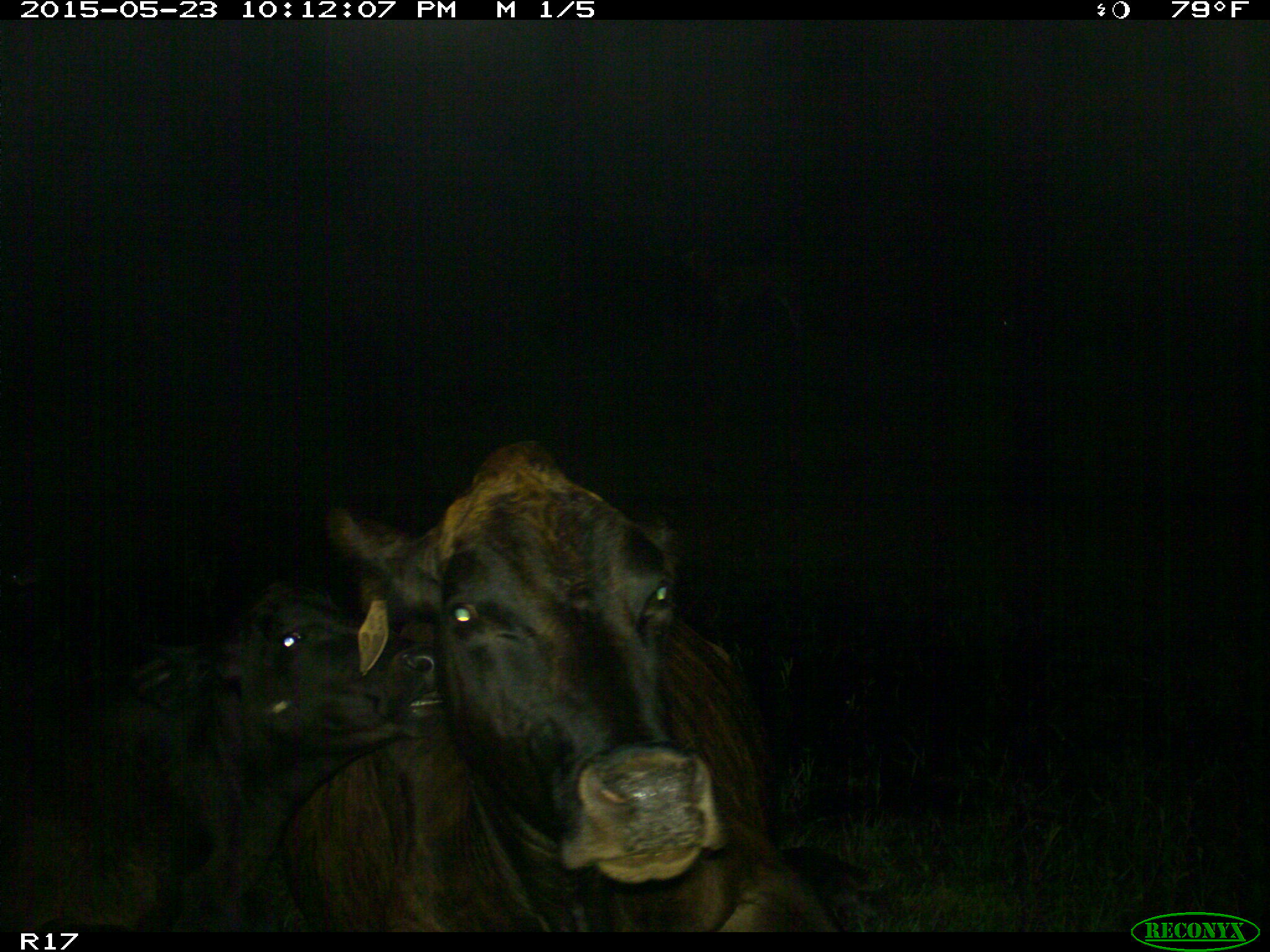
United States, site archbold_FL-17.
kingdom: Animalia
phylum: Chordata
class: Mammalia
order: Artiodactyla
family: Bovidae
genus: Bos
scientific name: Bos taurus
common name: domestic cow